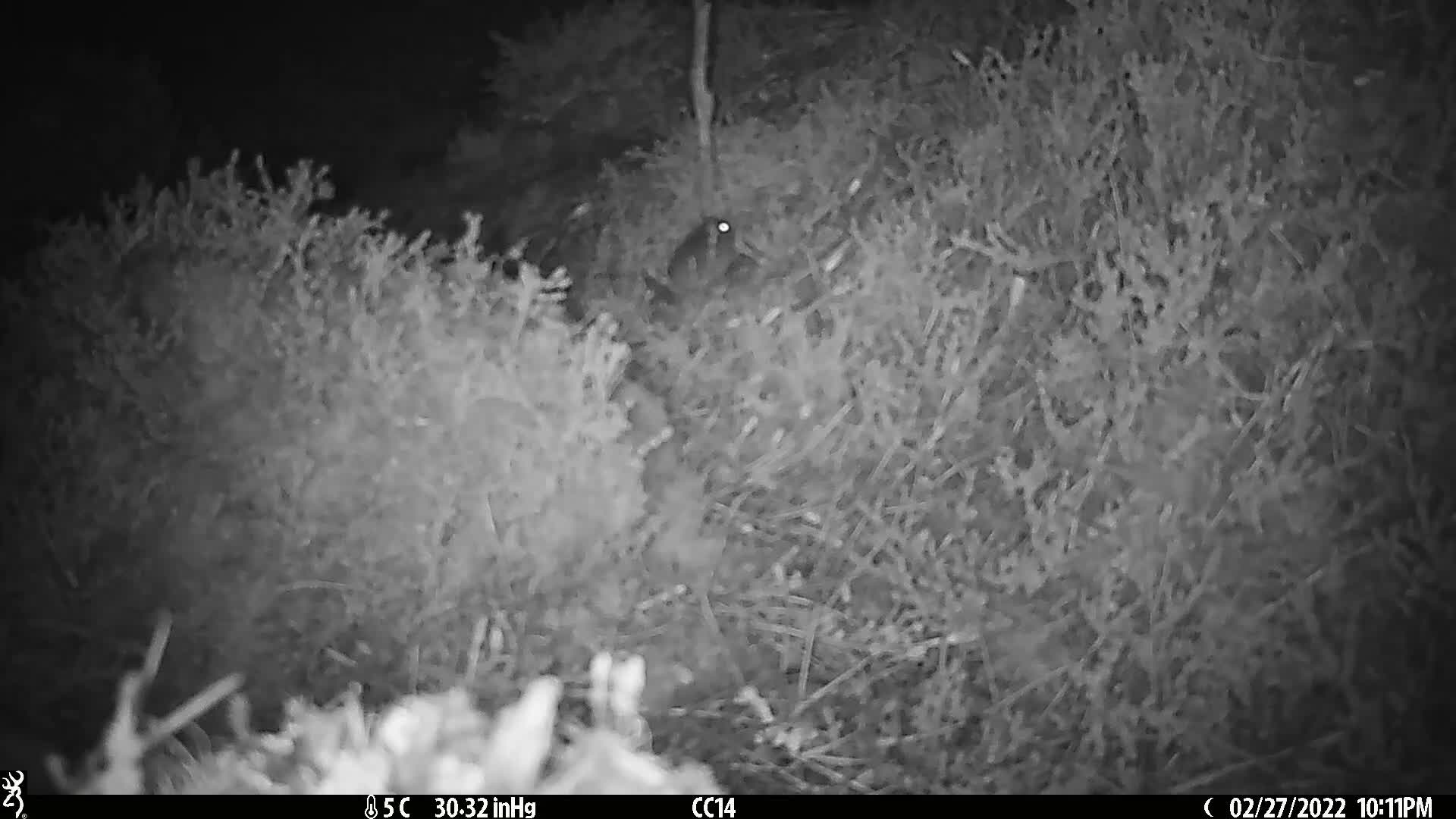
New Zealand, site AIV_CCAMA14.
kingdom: Animalia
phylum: Chordata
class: Mammalia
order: Rodentia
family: Muridae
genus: Mus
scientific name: Mus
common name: mouse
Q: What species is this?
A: Mouse (Mus).